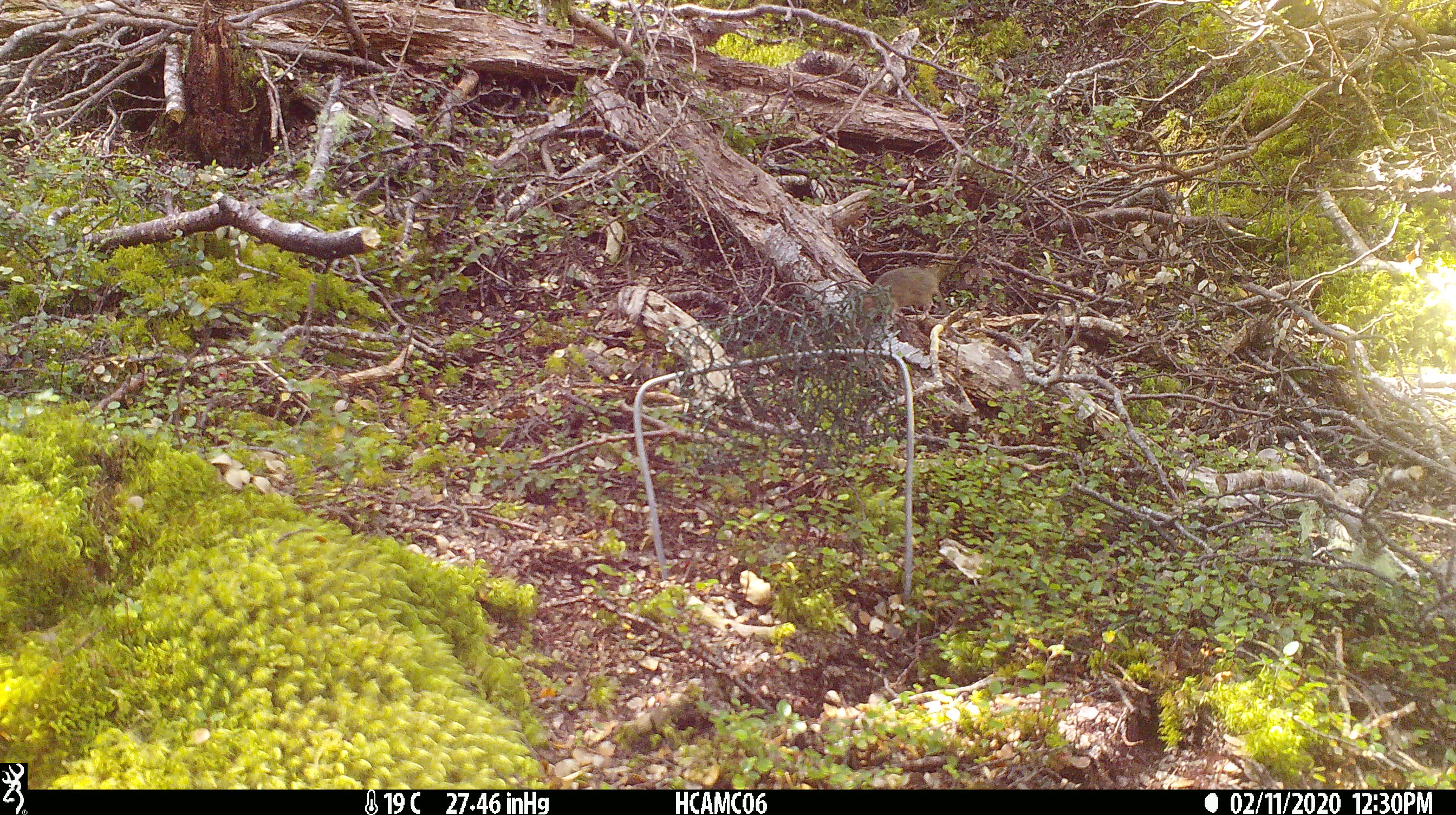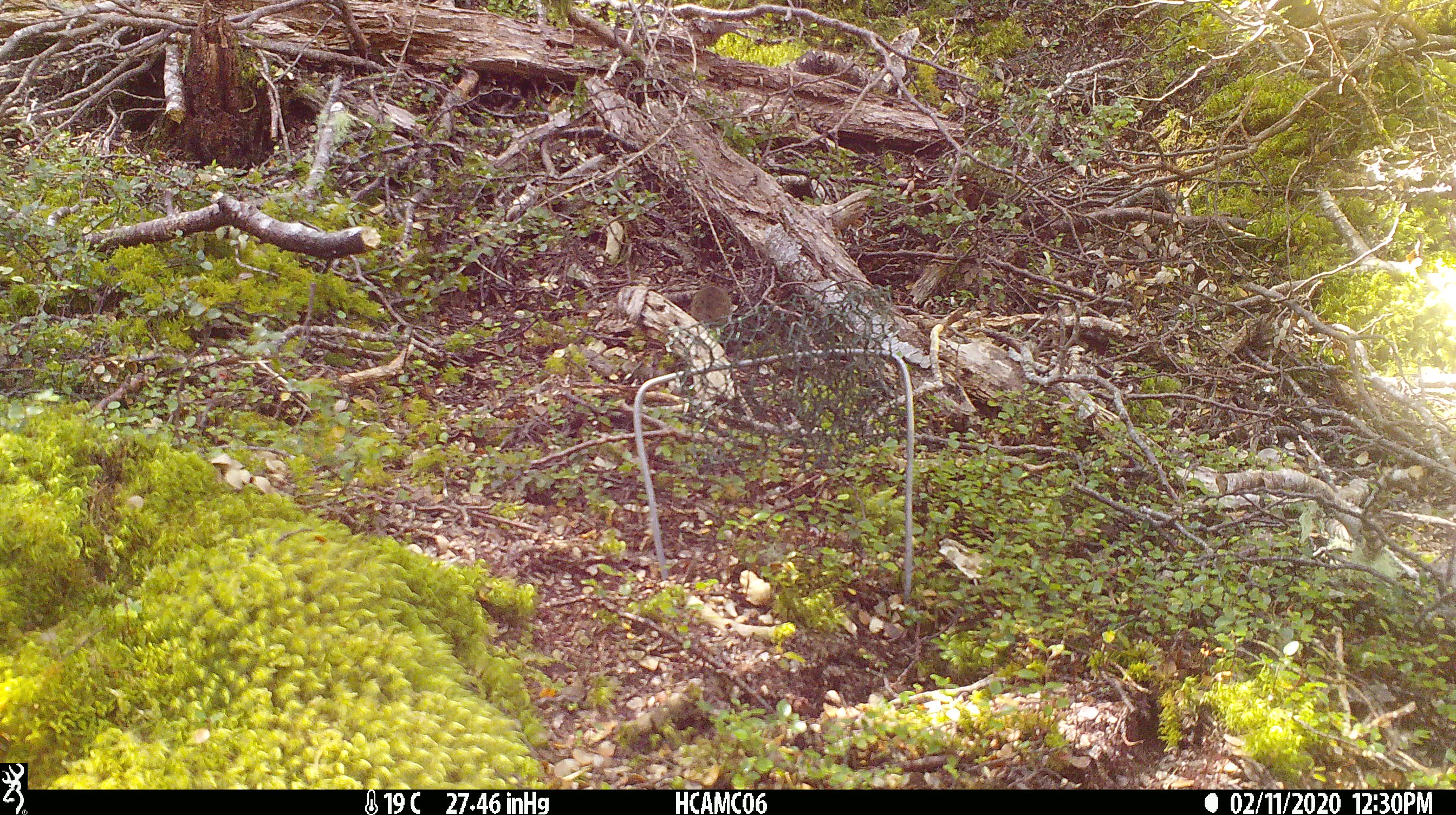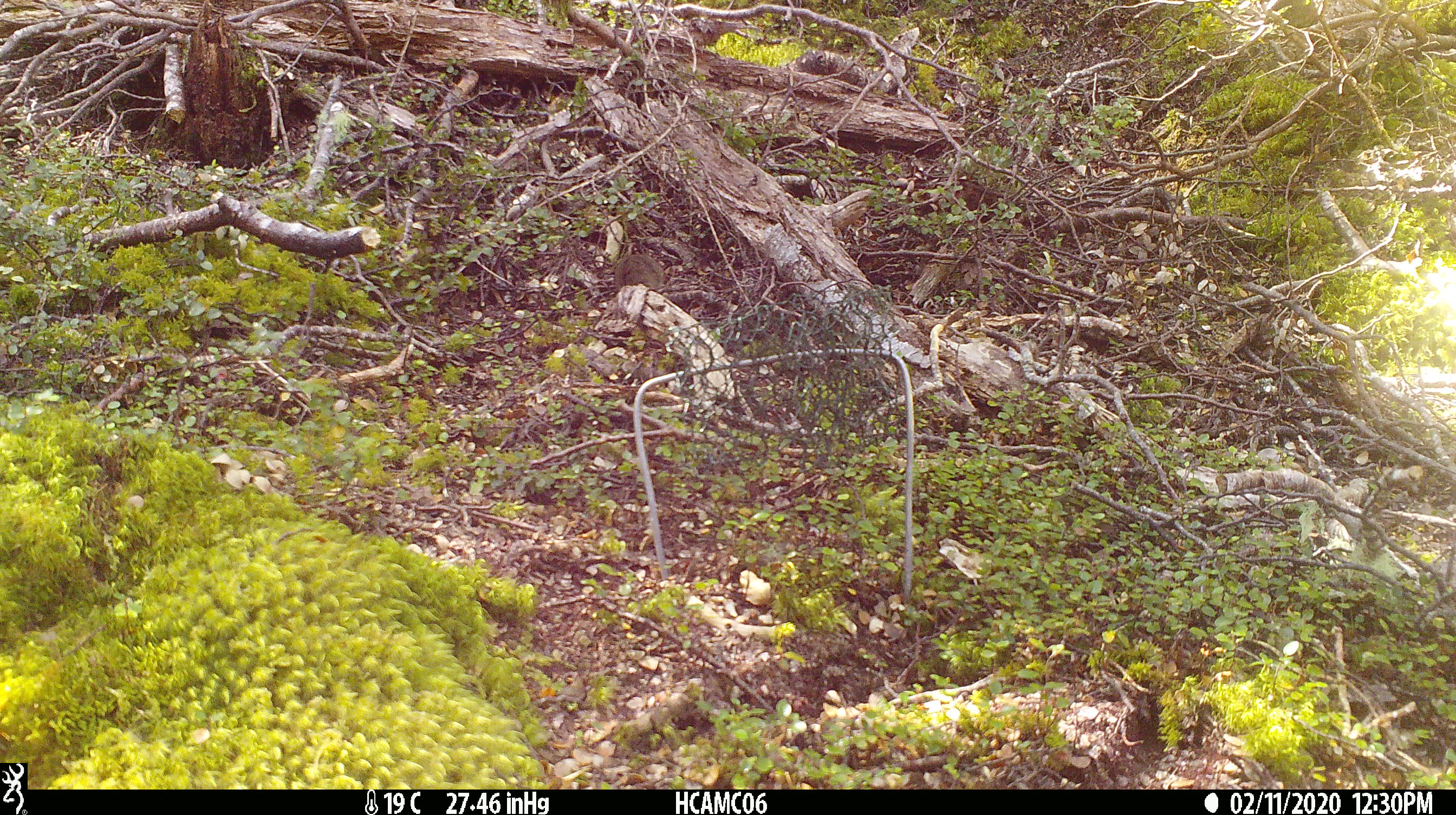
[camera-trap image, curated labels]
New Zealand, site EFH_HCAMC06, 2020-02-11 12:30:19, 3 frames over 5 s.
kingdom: Animalia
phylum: Chordata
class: Mammalia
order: Rodentia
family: Muridae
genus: Mus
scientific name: Mus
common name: mouse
Mouse (Mus).